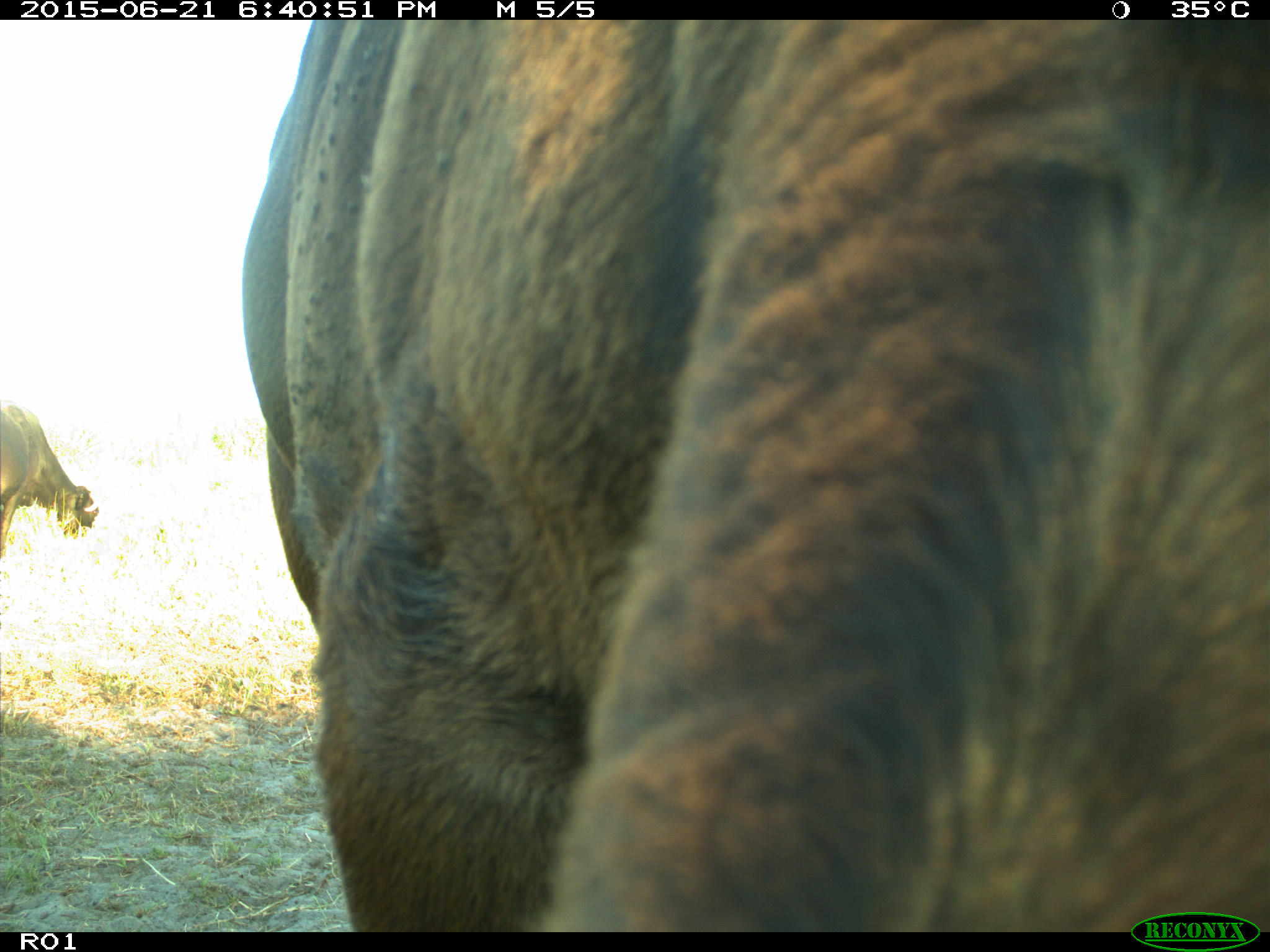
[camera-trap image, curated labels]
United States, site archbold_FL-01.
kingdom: Animalia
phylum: Chordata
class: Mammalia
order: Artiodactyla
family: Bovidae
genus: Bos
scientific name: Bos taurus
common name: domestic cow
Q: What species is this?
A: Bos taurus (domestic cow).